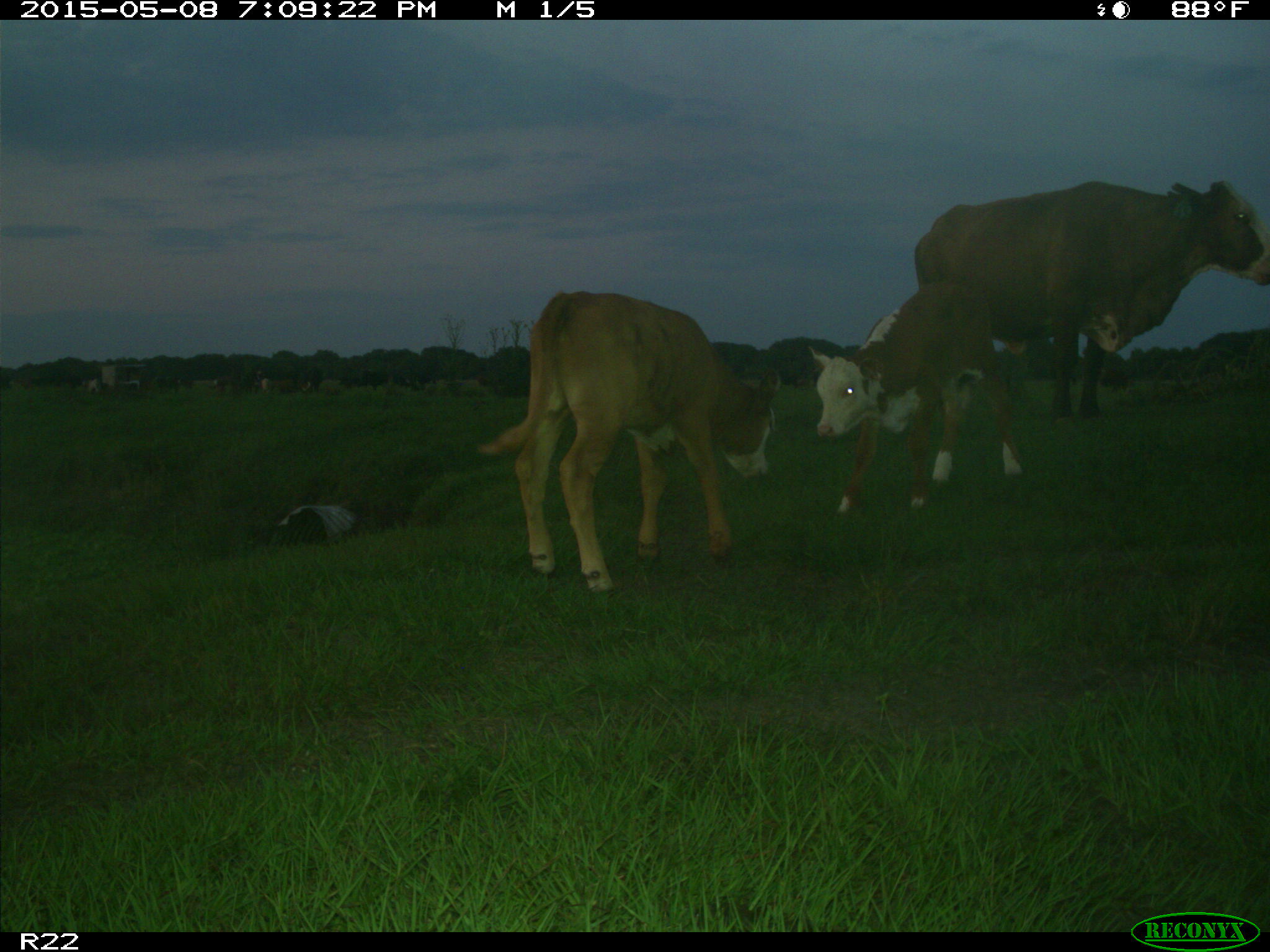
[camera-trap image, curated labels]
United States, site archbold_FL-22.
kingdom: Animalia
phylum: Chordata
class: Mammalia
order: Artiodactyla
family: Bovidae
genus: Bos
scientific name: Bos taurus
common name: domestic cow